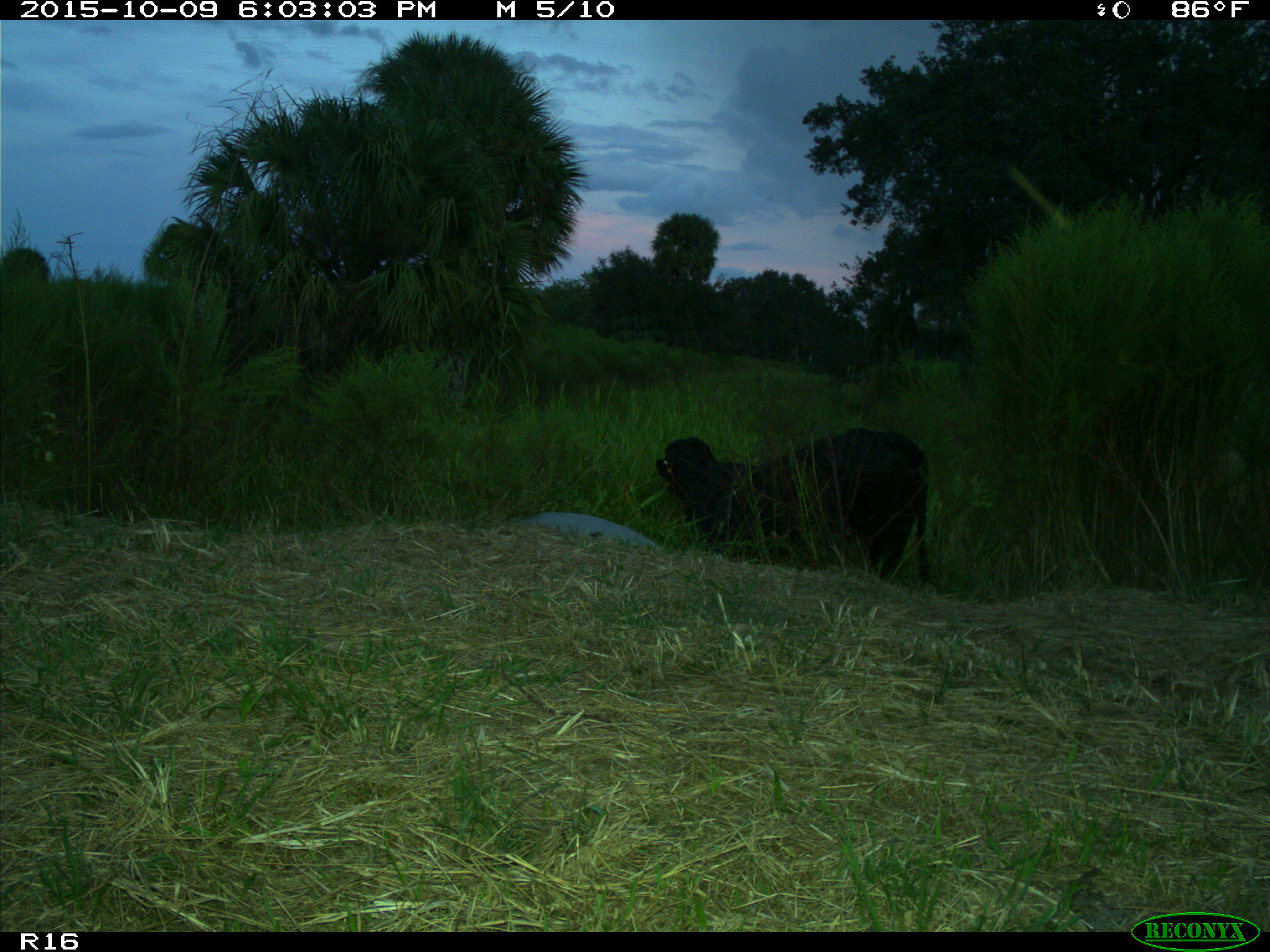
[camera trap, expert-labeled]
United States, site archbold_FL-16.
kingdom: Animalia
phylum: Chordata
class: Mammalia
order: Artiodactyla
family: Bovidae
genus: Bos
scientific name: Bos taurus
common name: domestic cow